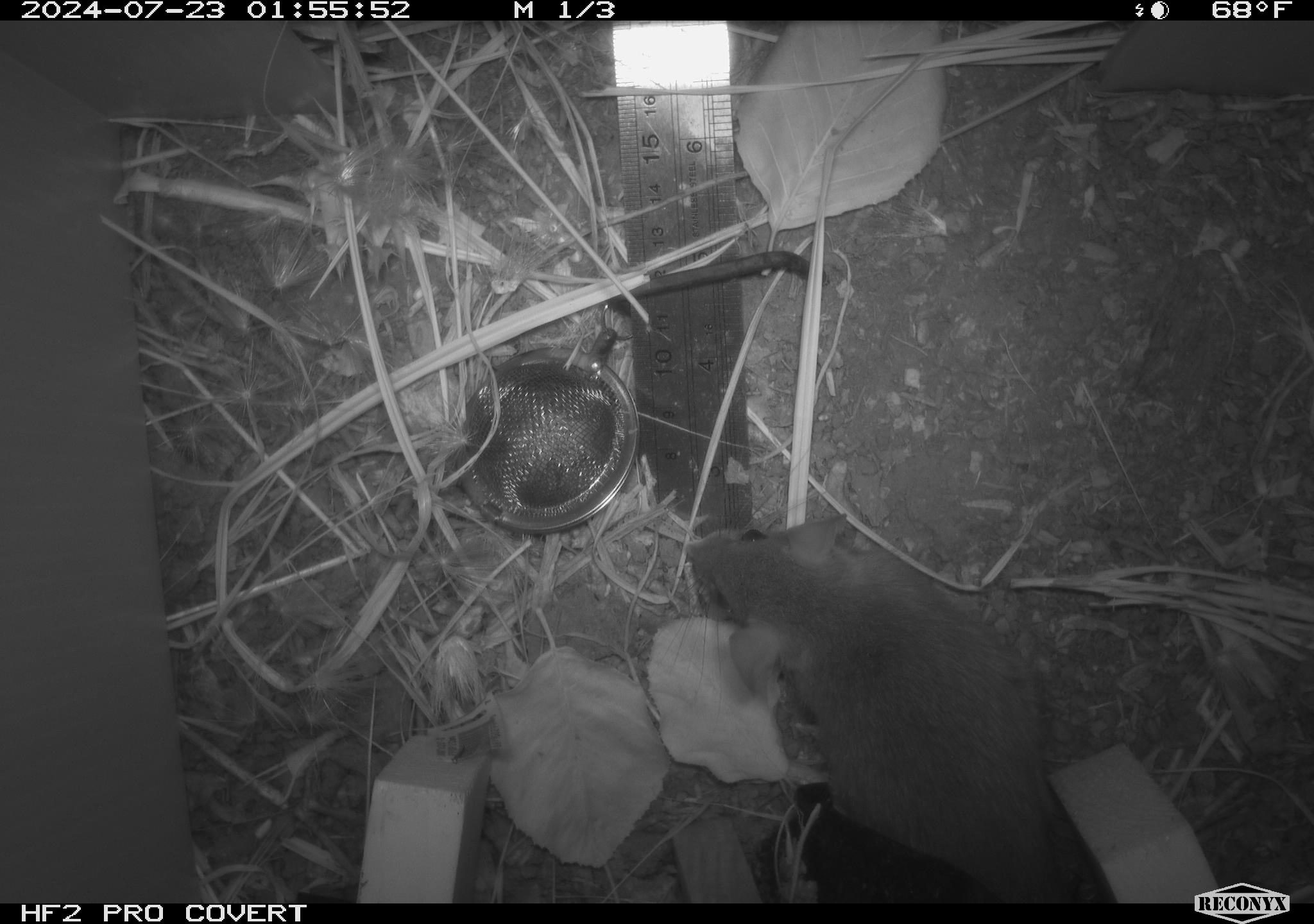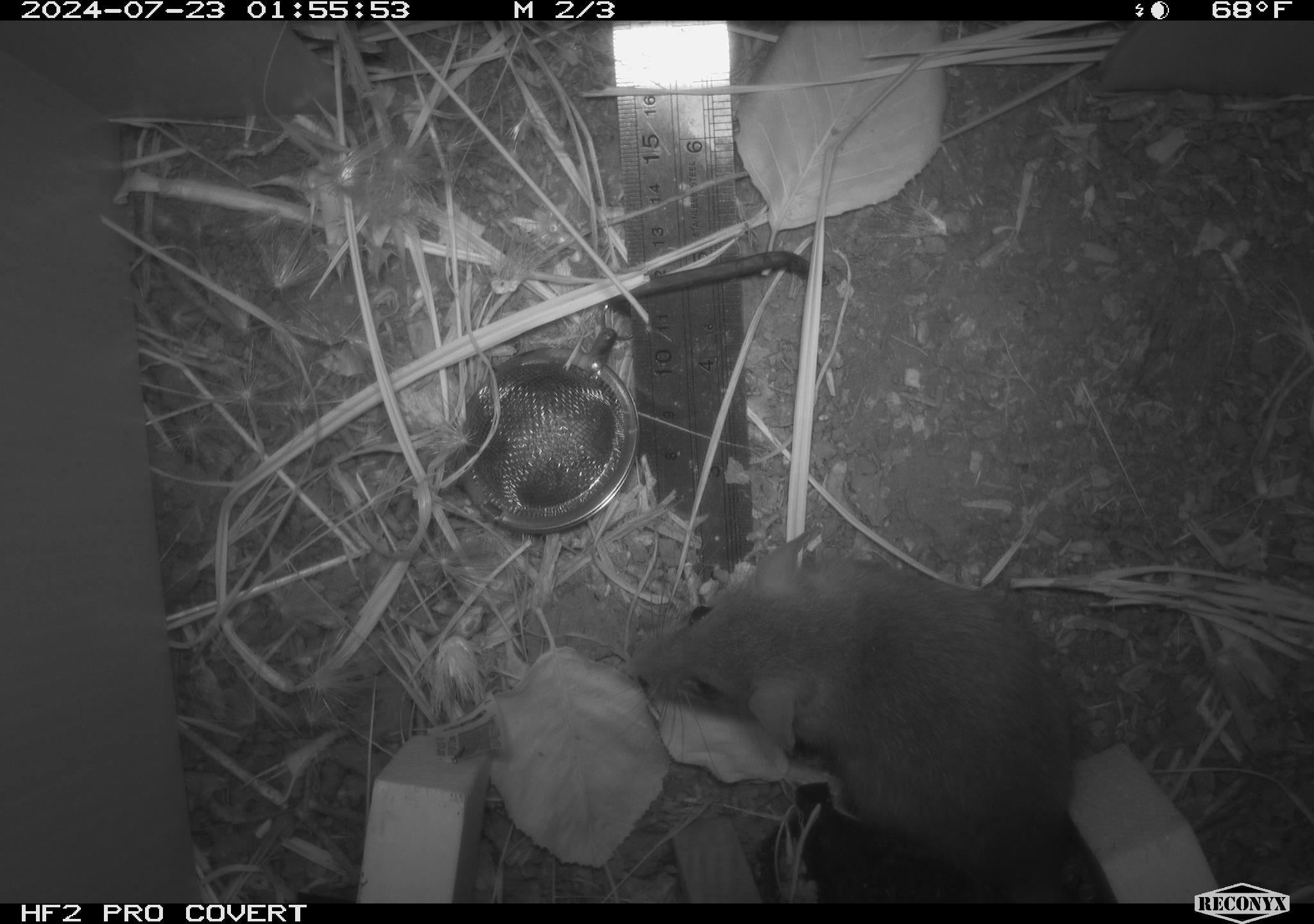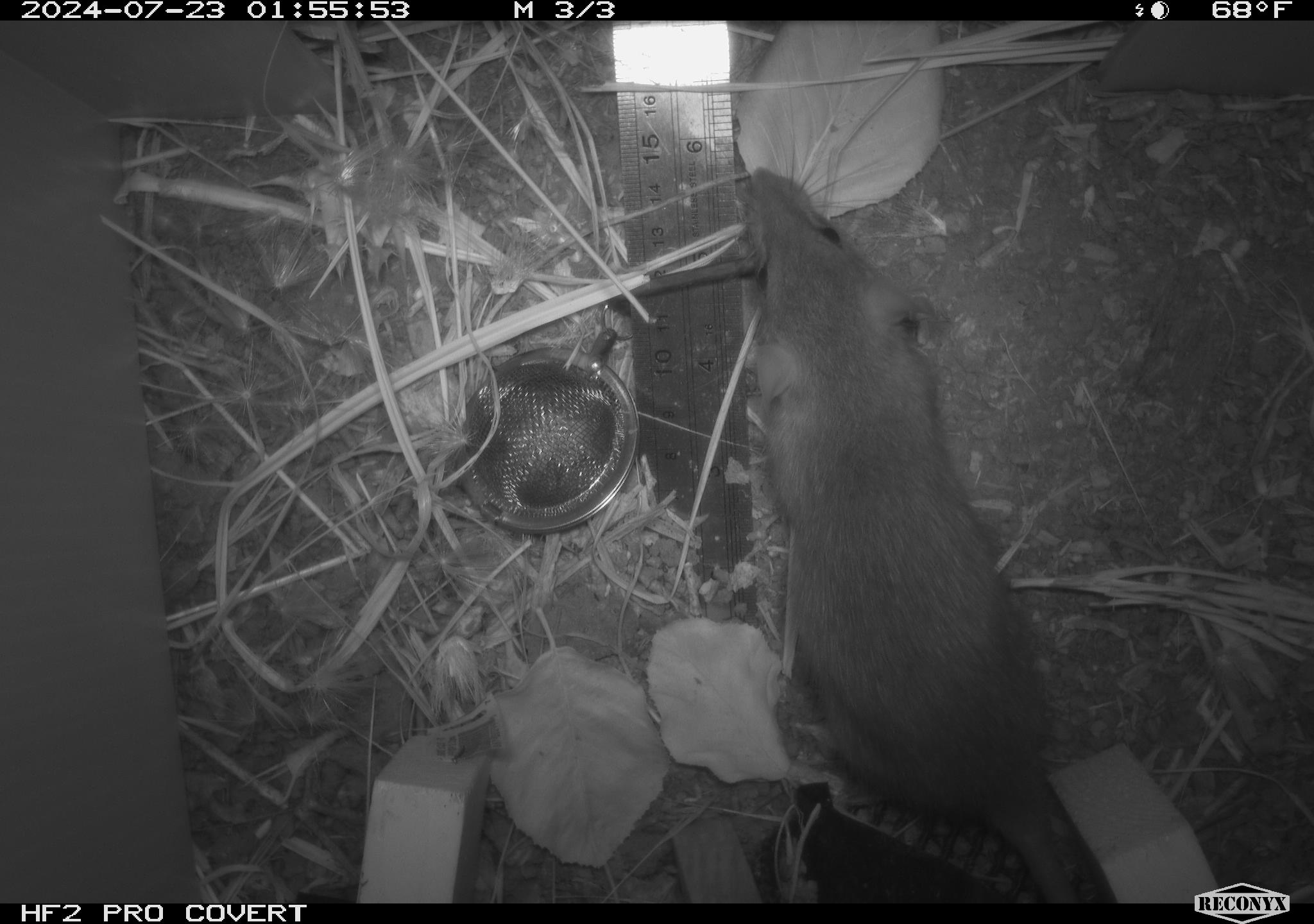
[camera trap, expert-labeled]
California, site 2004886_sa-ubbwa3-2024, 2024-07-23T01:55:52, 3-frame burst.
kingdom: Animalia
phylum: Chordata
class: Mammalia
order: Rodentia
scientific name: Rodentia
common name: mouse species